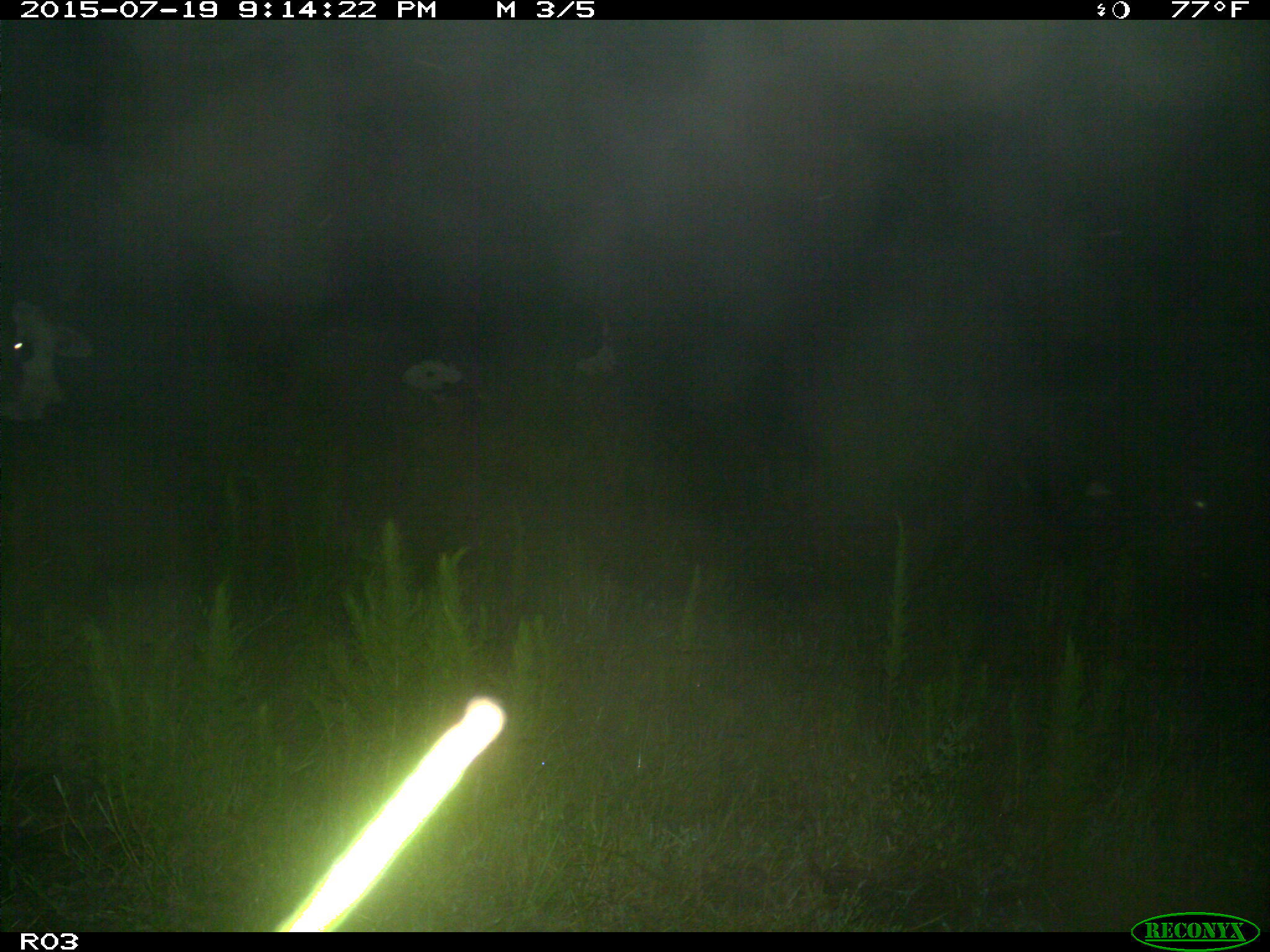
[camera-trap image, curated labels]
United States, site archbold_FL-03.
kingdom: Animalia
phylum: Chordata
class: Mammalia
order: Artiodactyla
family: Bovidae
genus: Bos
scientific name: Bos taurus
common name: domestic cow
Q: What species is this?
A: Bos taurus (domestic cow).